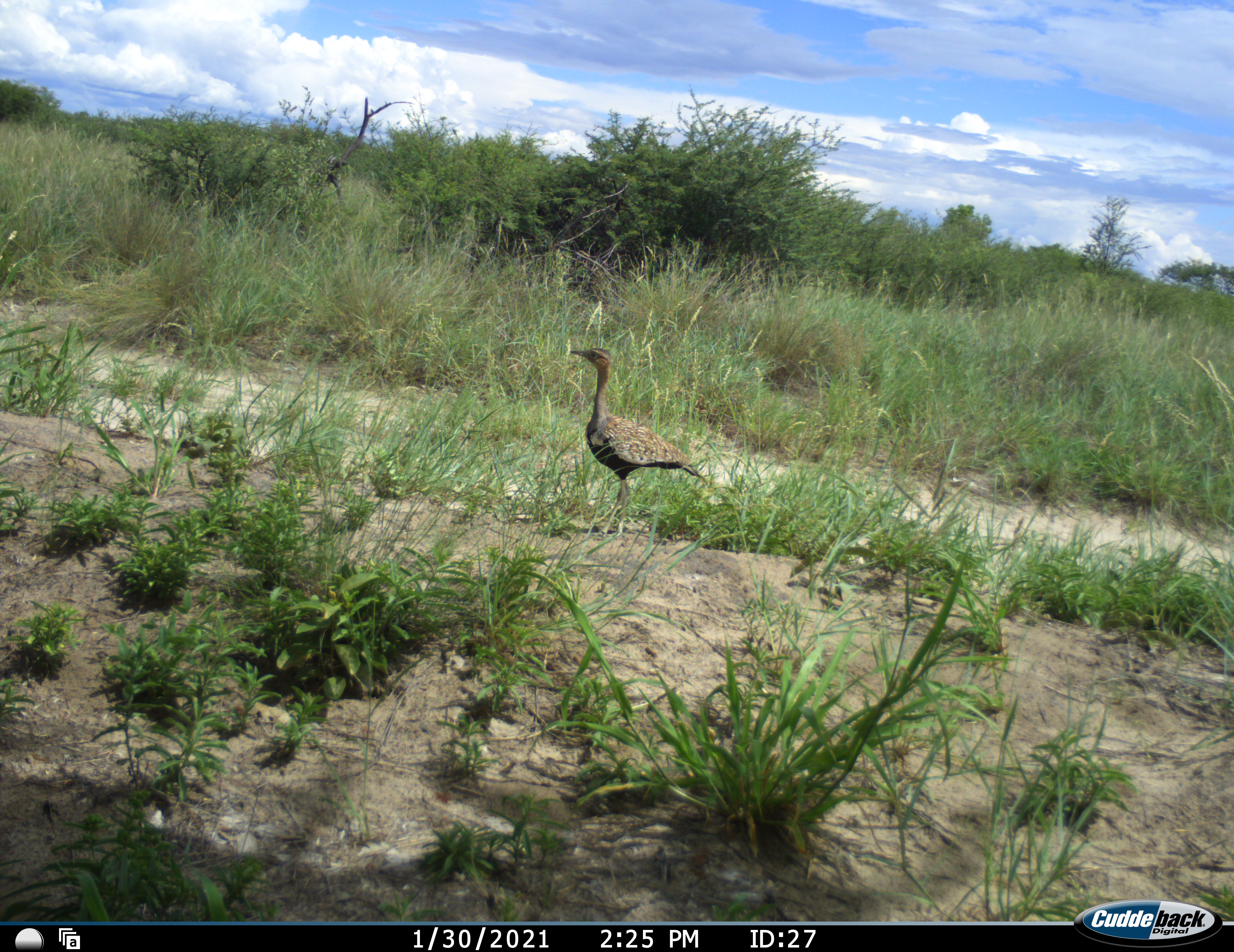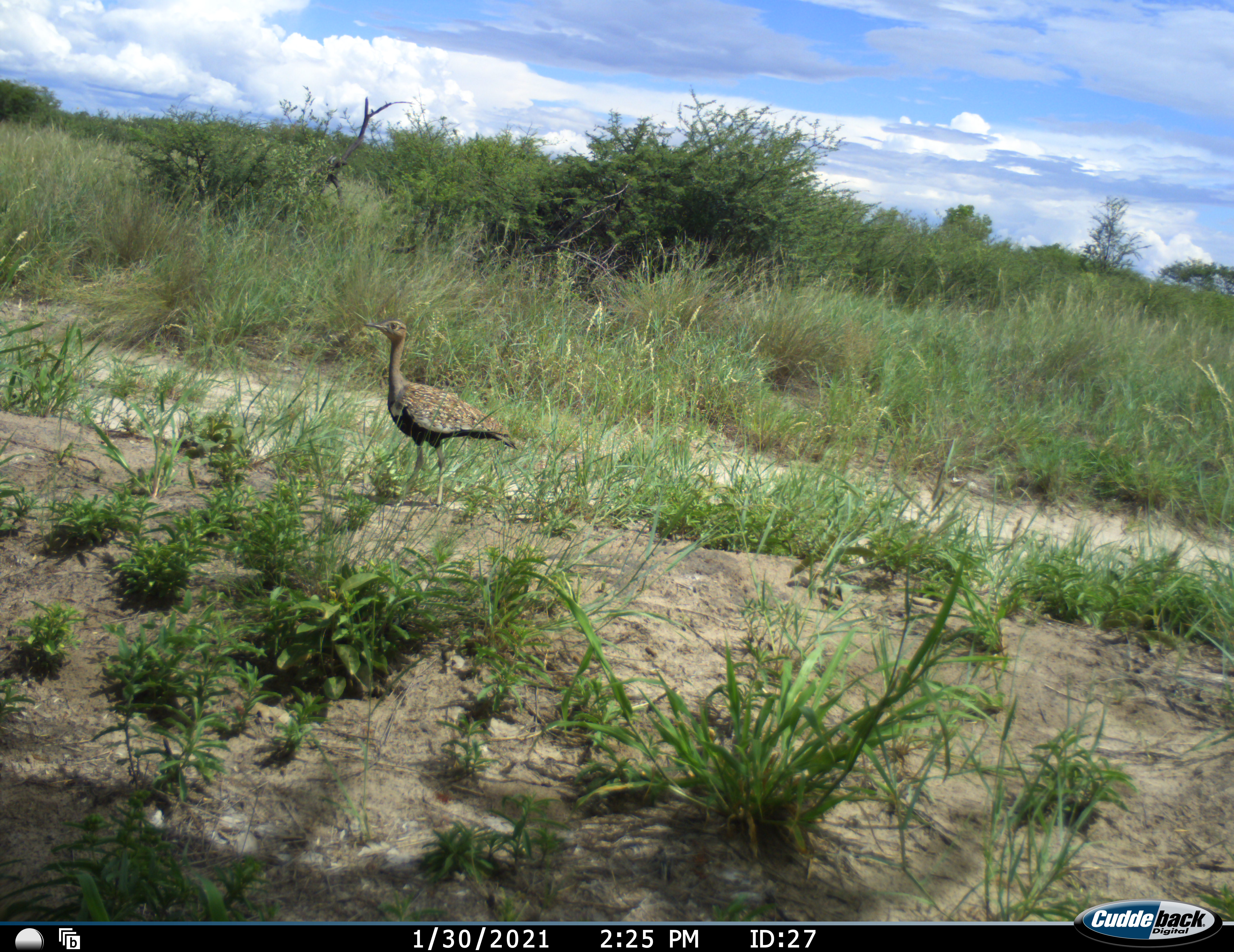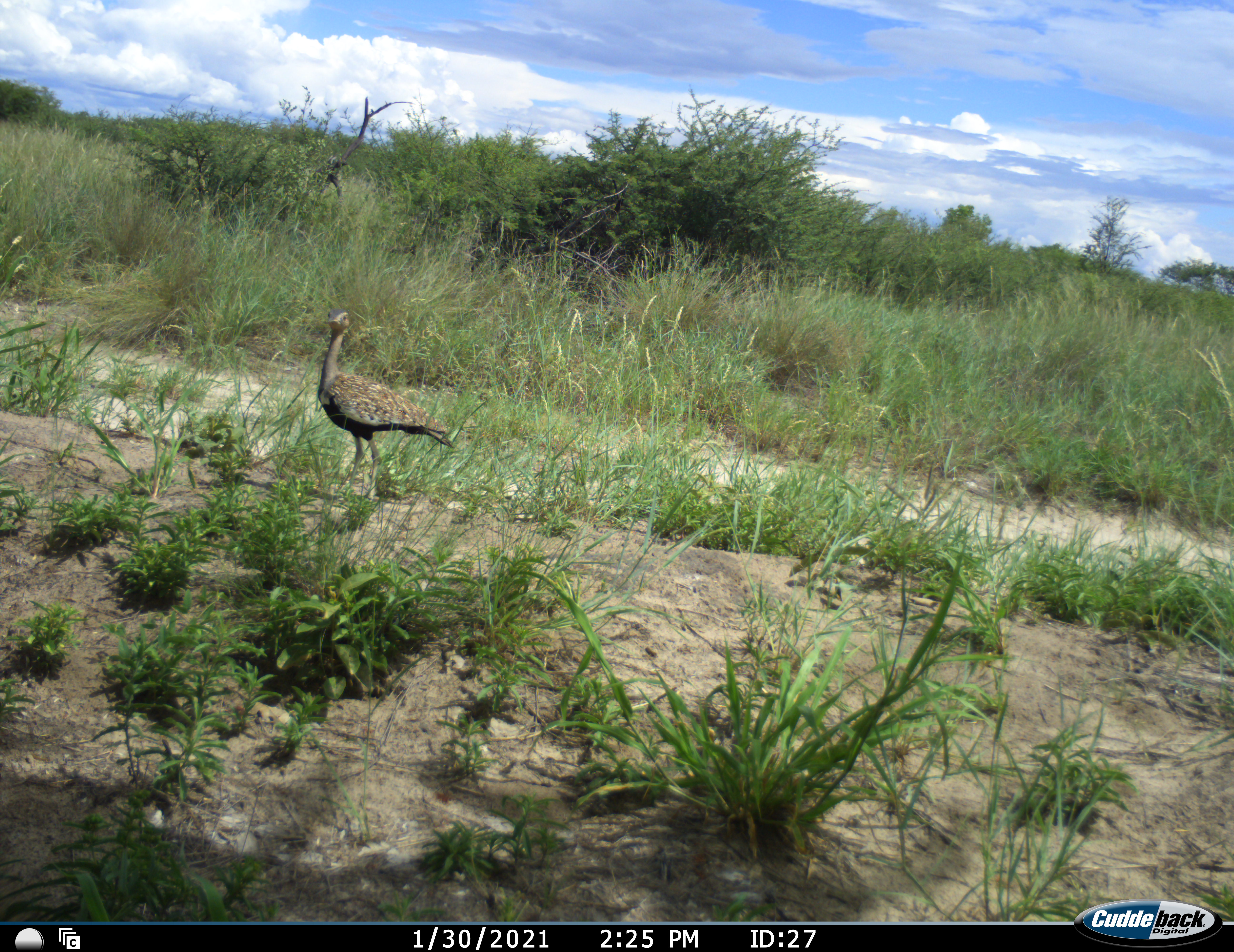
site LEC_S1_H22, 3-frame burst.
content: unidentified animal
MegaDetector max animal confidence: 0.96